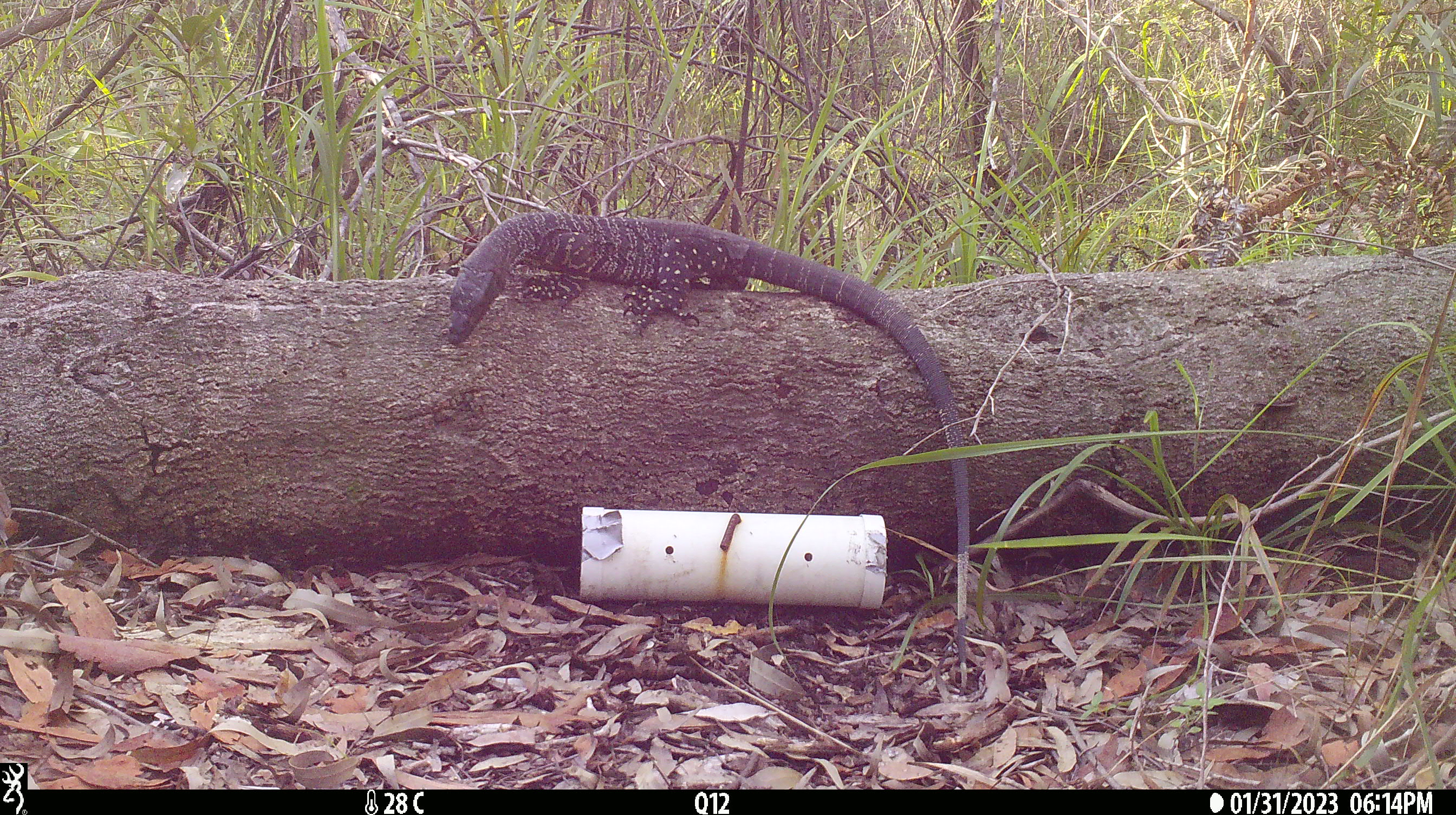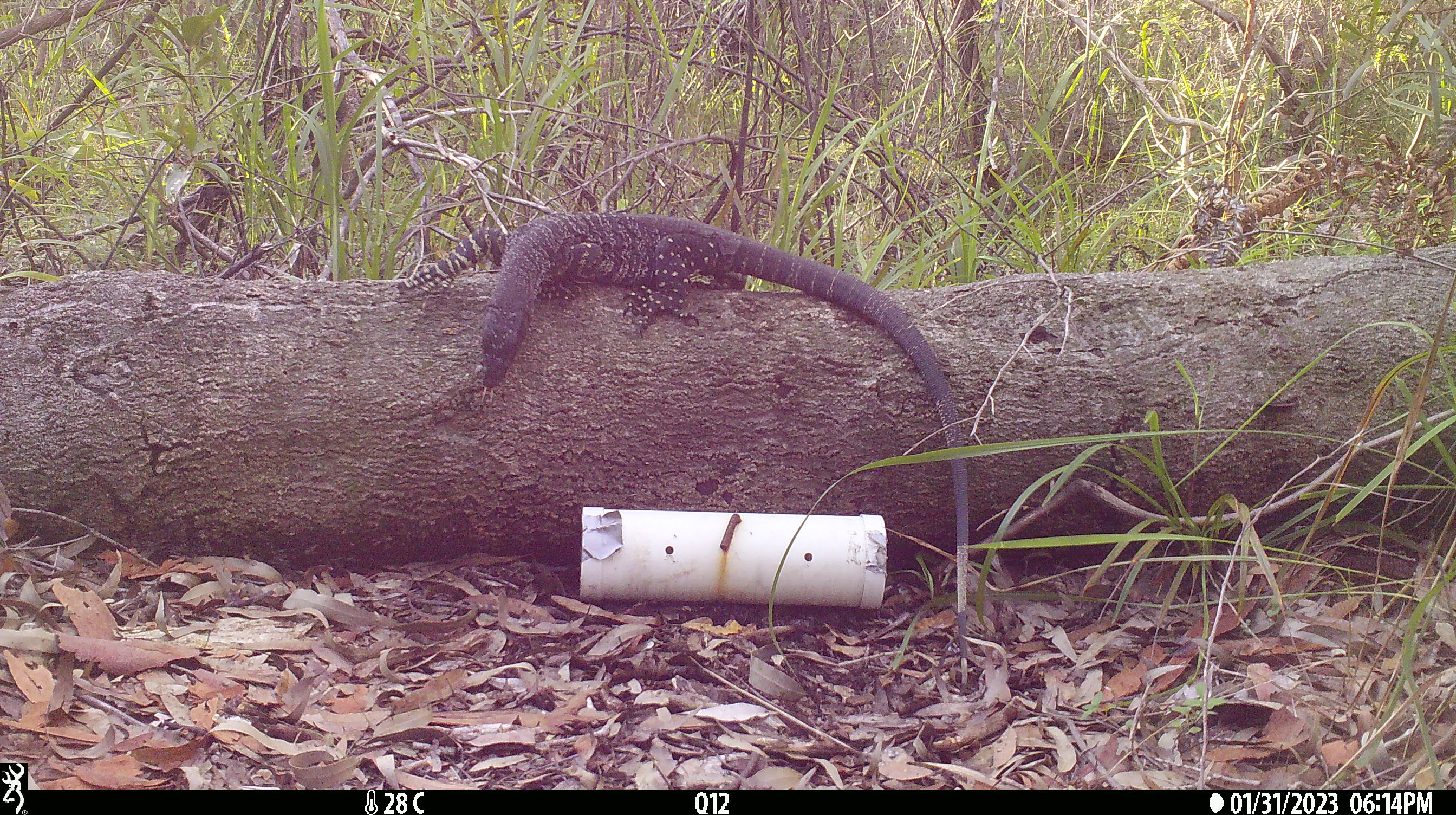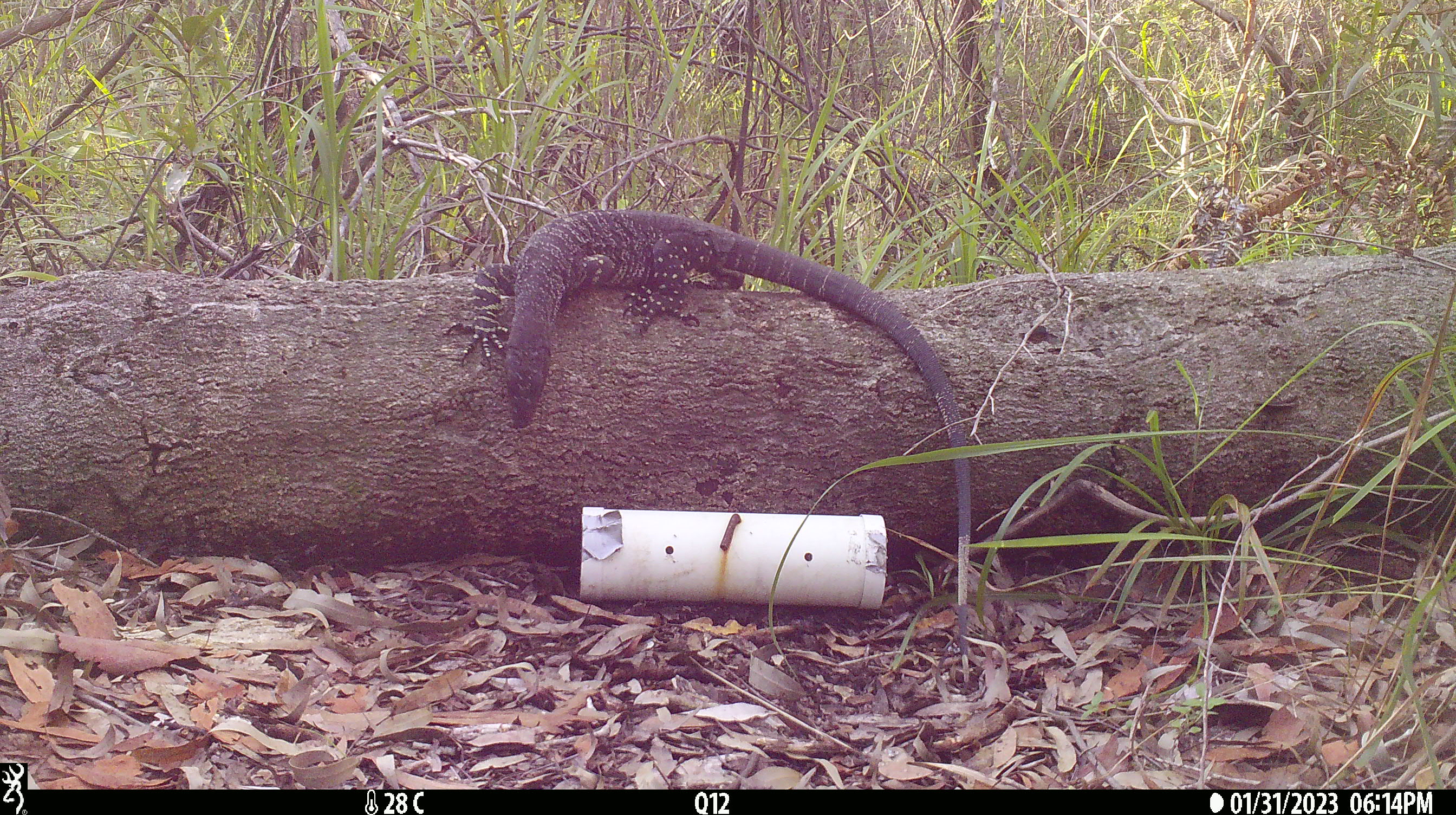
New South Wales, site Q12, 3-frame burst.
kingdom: Animalia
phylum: Chordata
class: Reptilia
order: Squamata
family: Varanidae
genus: Varanus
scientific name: Varanus varius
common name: lace monitor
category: goanna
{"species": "goanna (lace monitor) (Varanus varius)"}